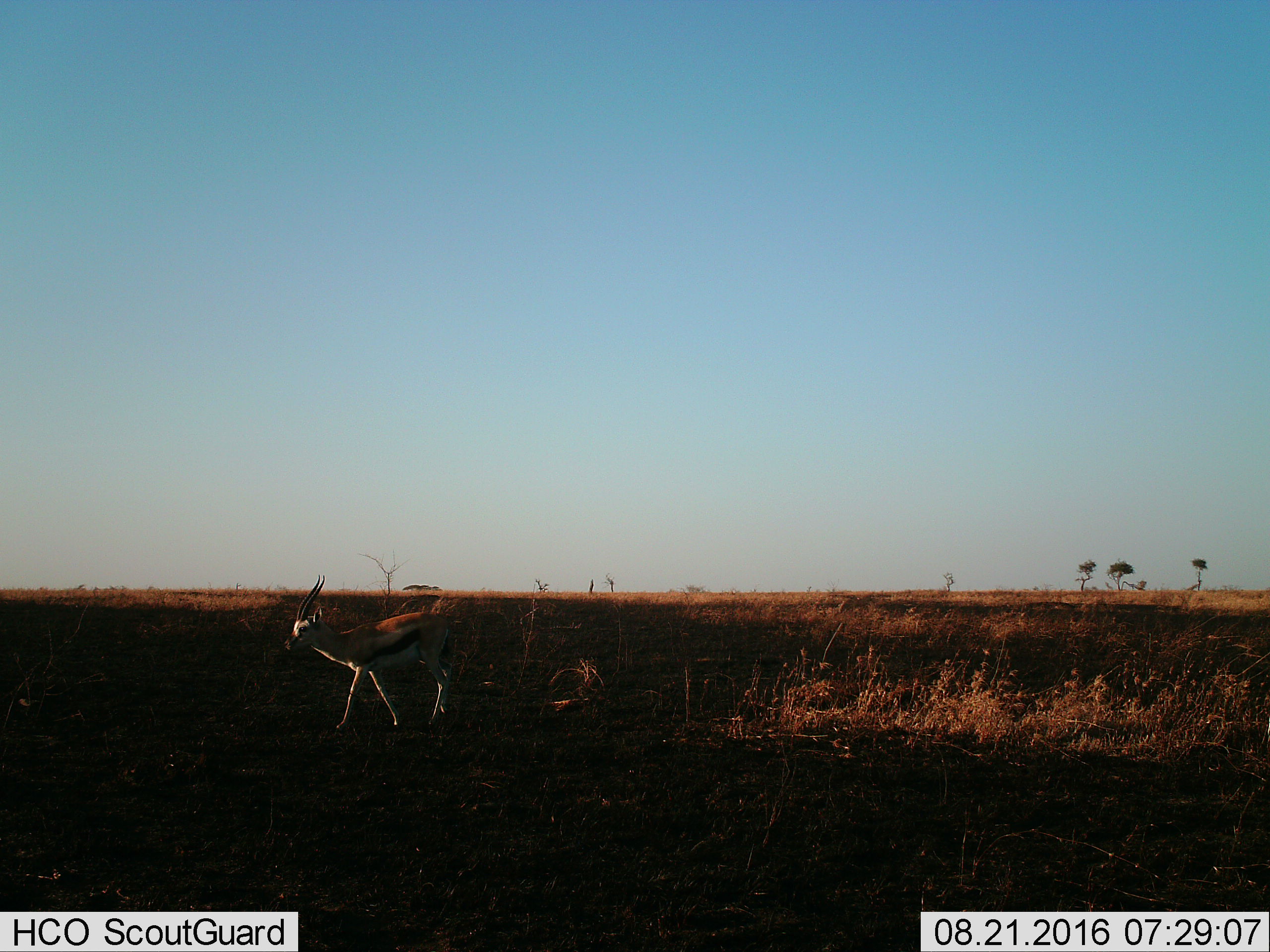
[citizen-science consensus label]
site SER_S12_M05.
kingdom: Animalia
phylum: Chordata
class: Mammalia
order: Artiodactyla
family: Bovidae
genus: Eudorcas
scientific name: Eudorcas thomsonii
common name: thomson's gazelle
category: gazellethomsons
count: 1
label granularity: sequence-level